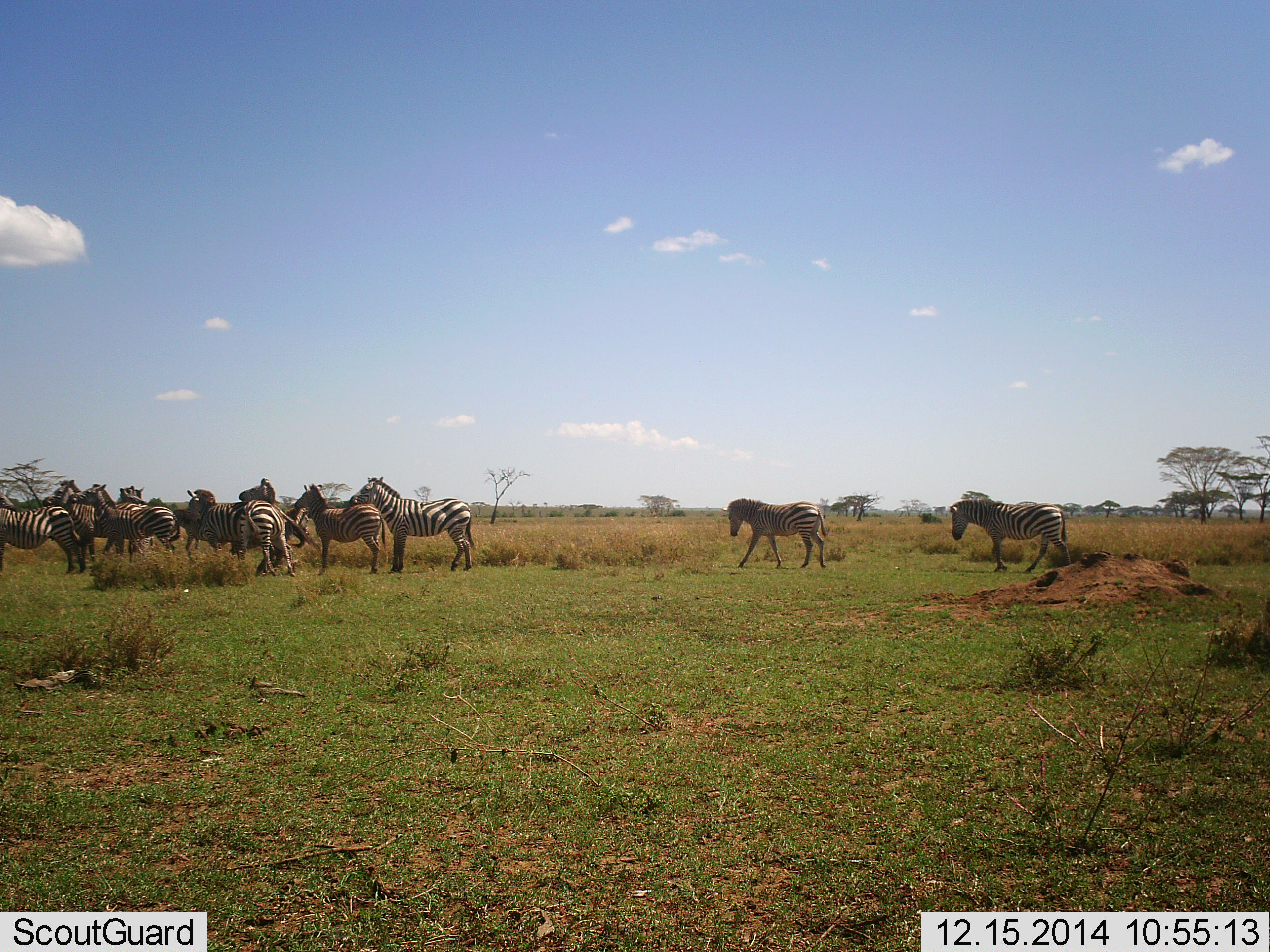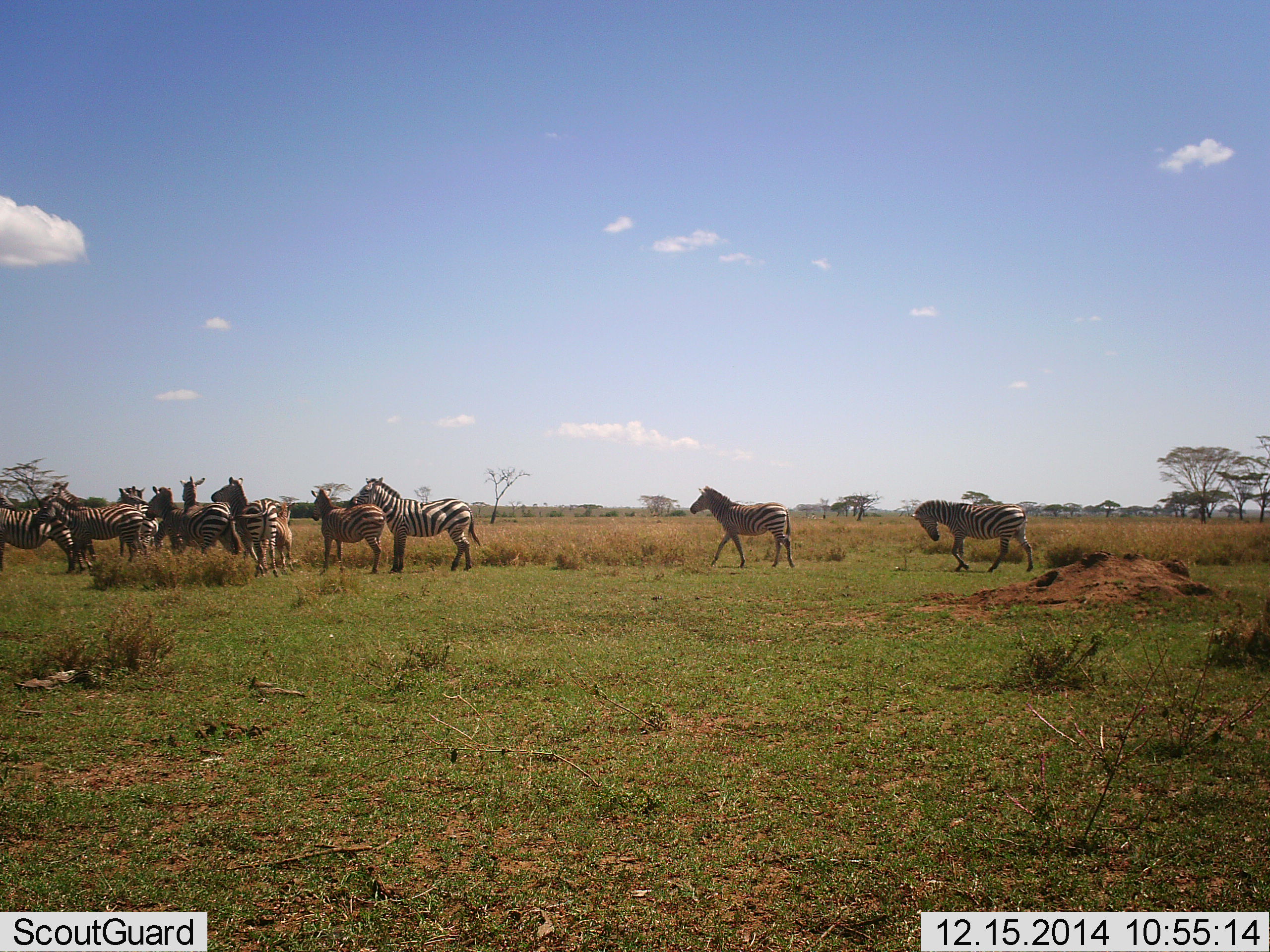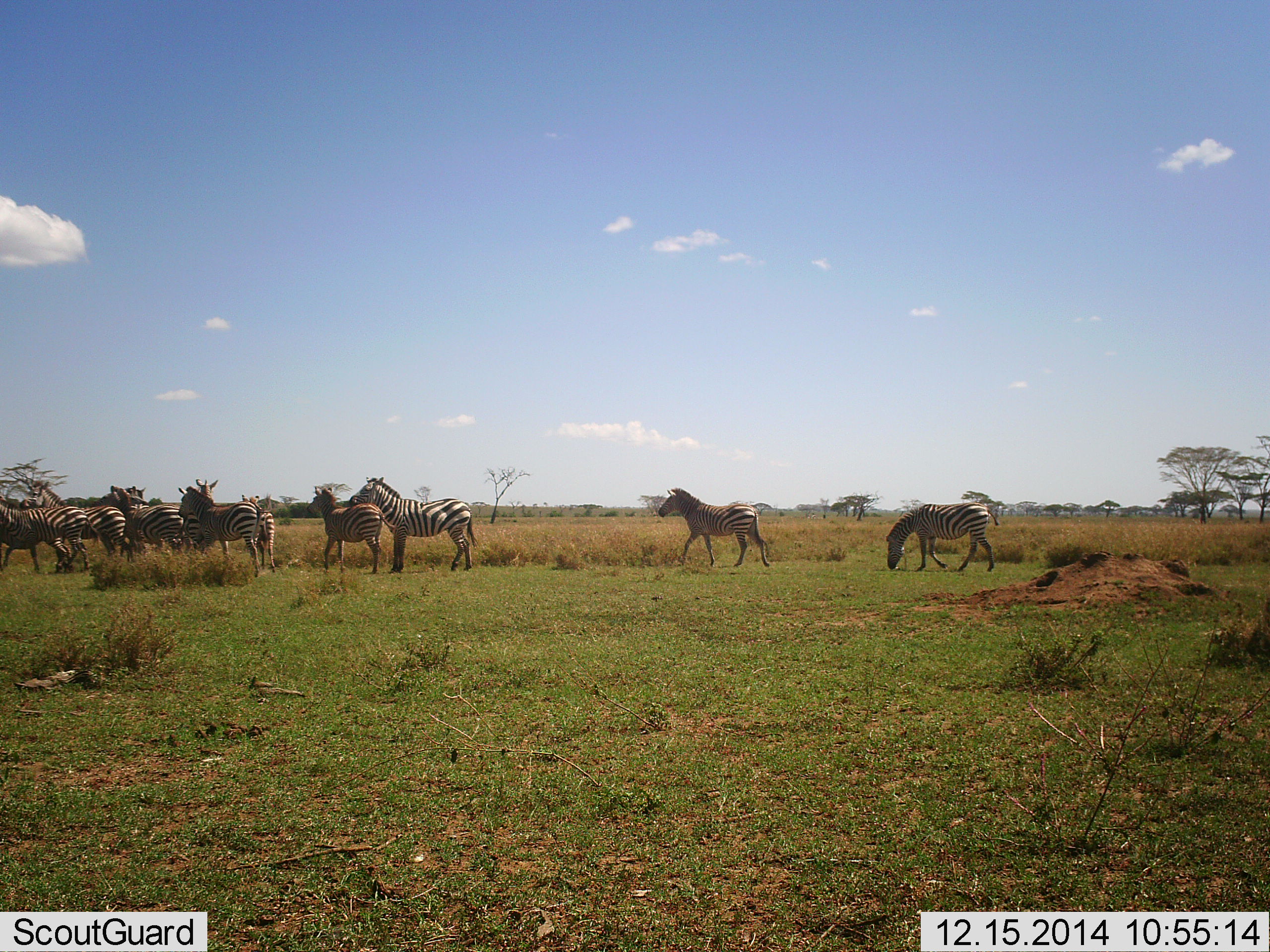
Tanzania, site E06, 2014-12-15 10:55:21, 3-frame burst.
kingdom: Animalia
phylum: Chordata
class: Mammalia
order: Perissodactyla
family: Equidae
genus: Equus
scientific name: Equus quagga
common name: plains zebra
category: zebra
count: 10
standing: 30%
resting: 0%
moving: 90%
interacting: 30%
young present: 0%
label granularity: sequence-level